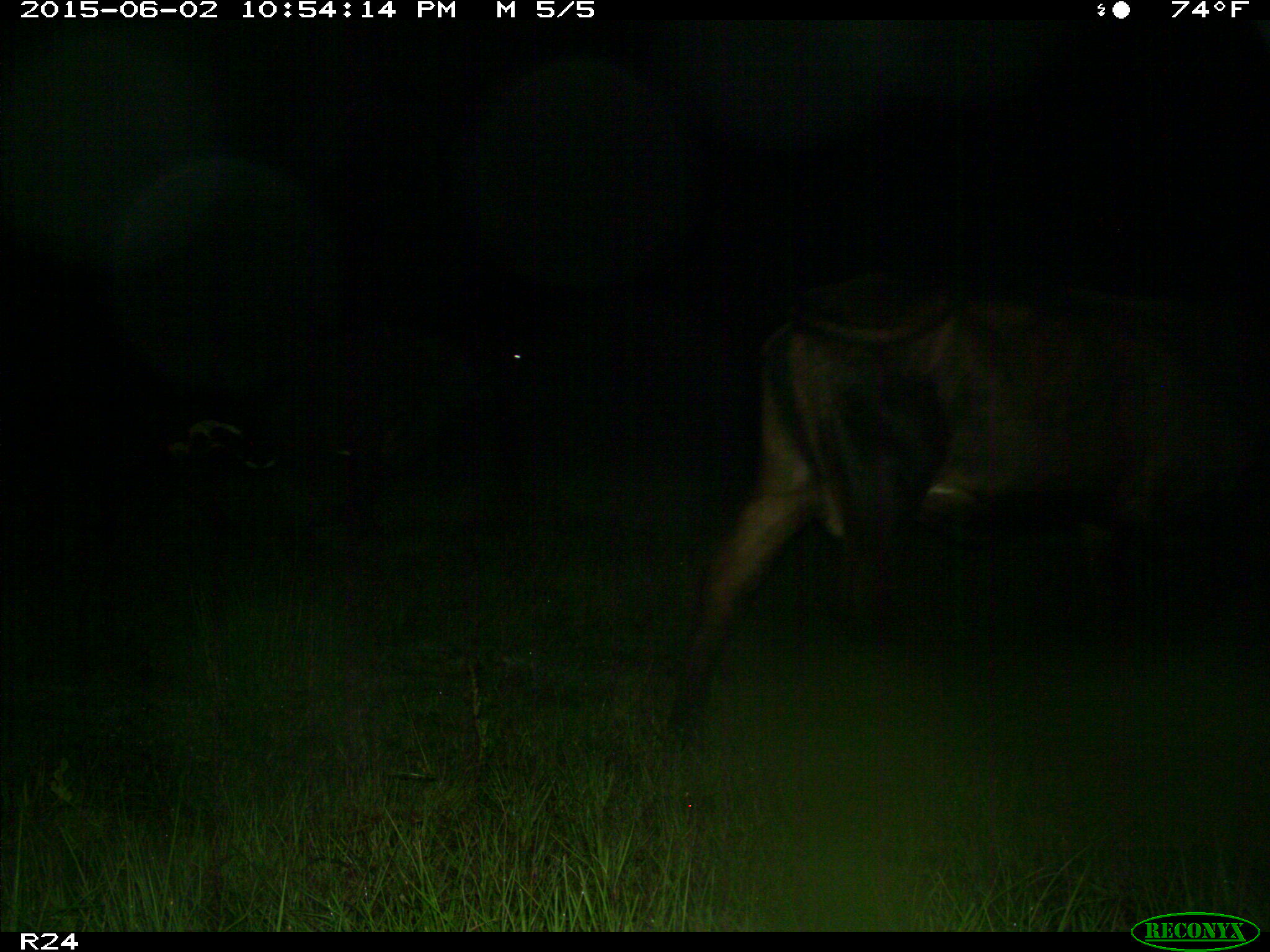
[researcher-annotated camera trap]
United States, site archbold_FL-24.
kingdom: Animalia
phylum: Chordata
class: Mammalia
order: Artiodactyla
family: Bovidae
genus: Bos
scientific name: Bos taurus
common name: domestic cow